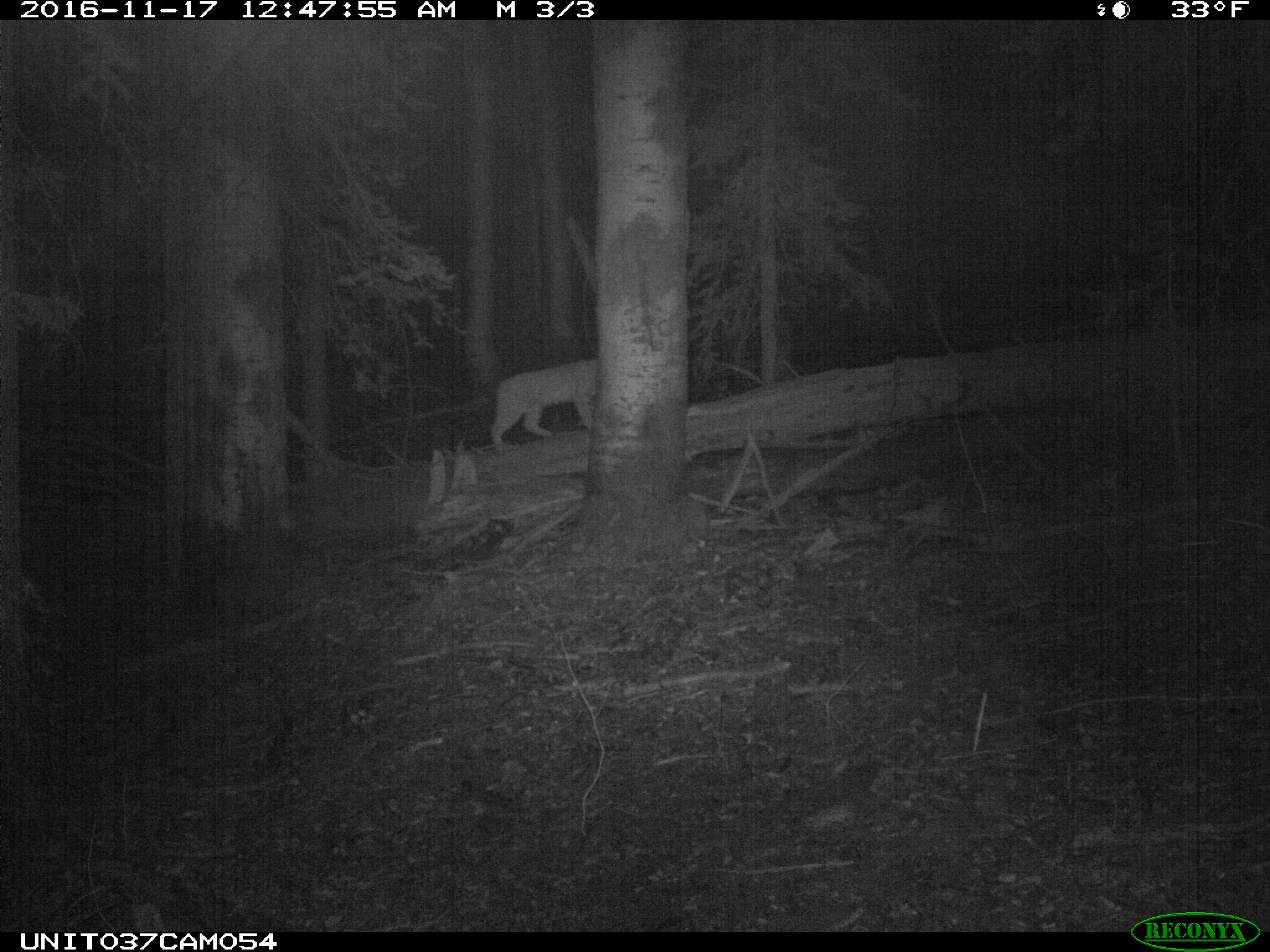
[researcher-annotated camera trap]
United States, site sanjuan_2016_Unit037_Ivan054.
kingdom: Animalia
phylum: Chordata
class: Mammalia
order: Carnivora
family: Felidae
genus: Lynx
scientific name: Lynx rufus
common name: bobcat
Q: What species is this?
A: Lynx rufus (bobcat).